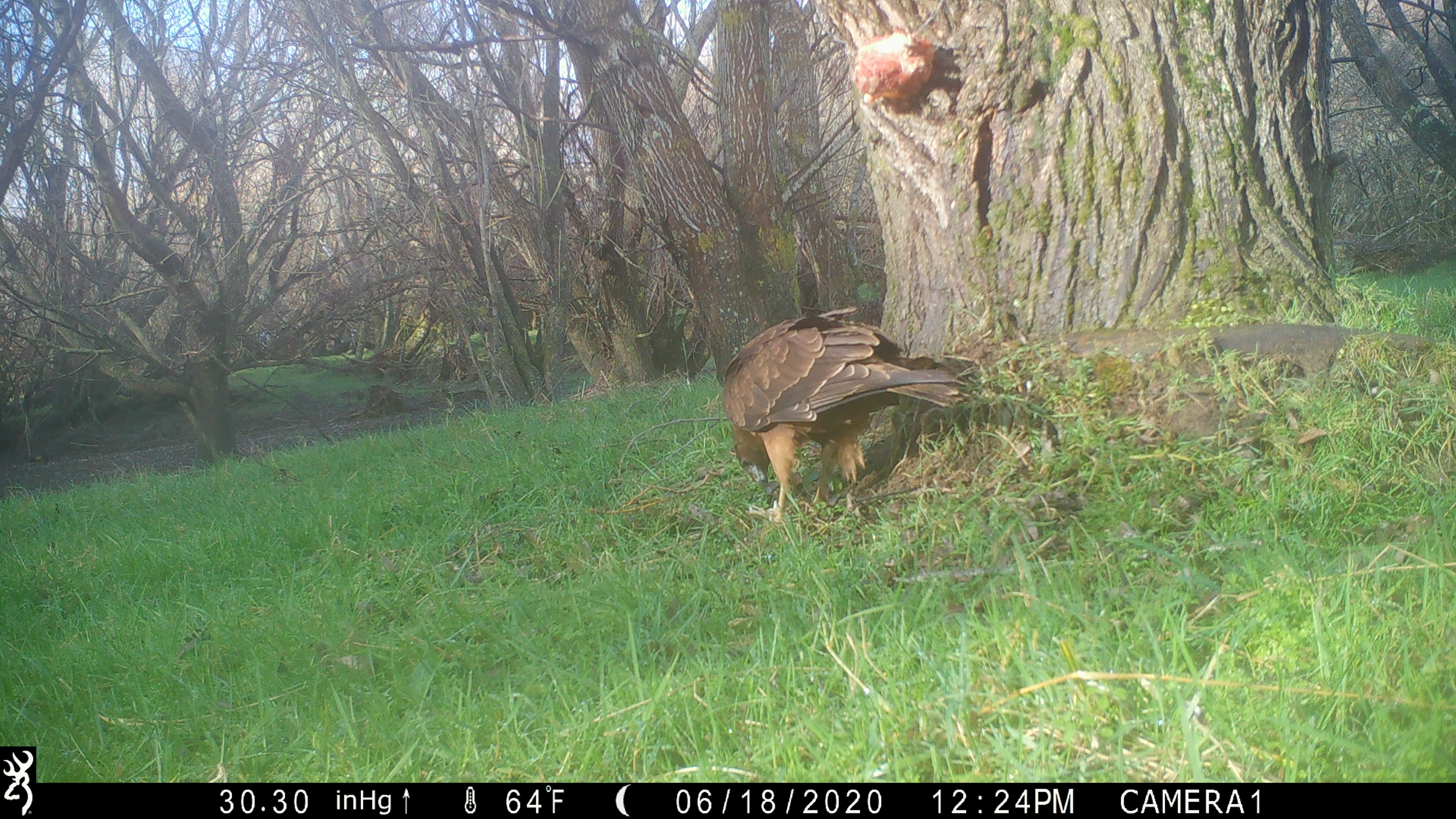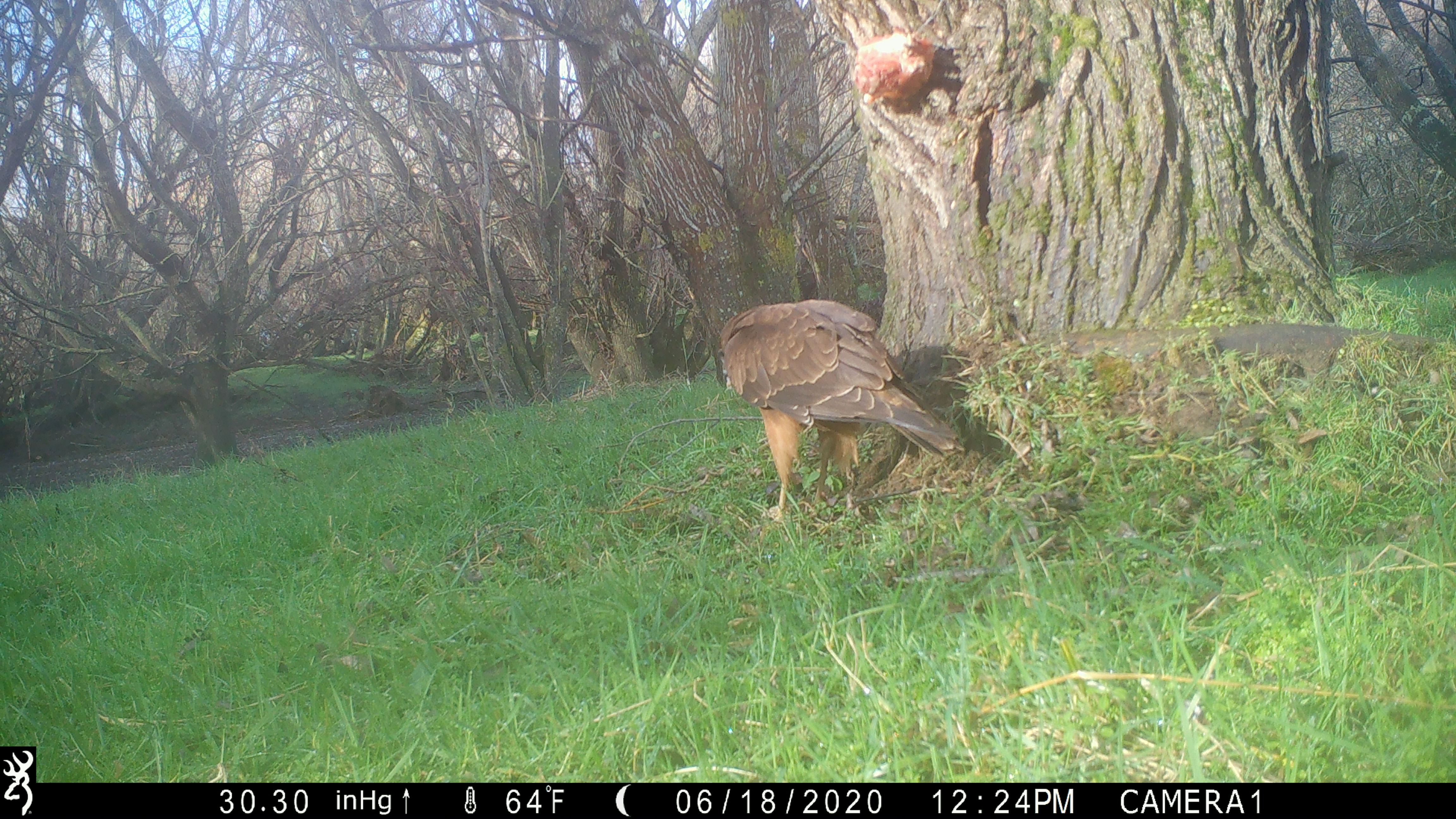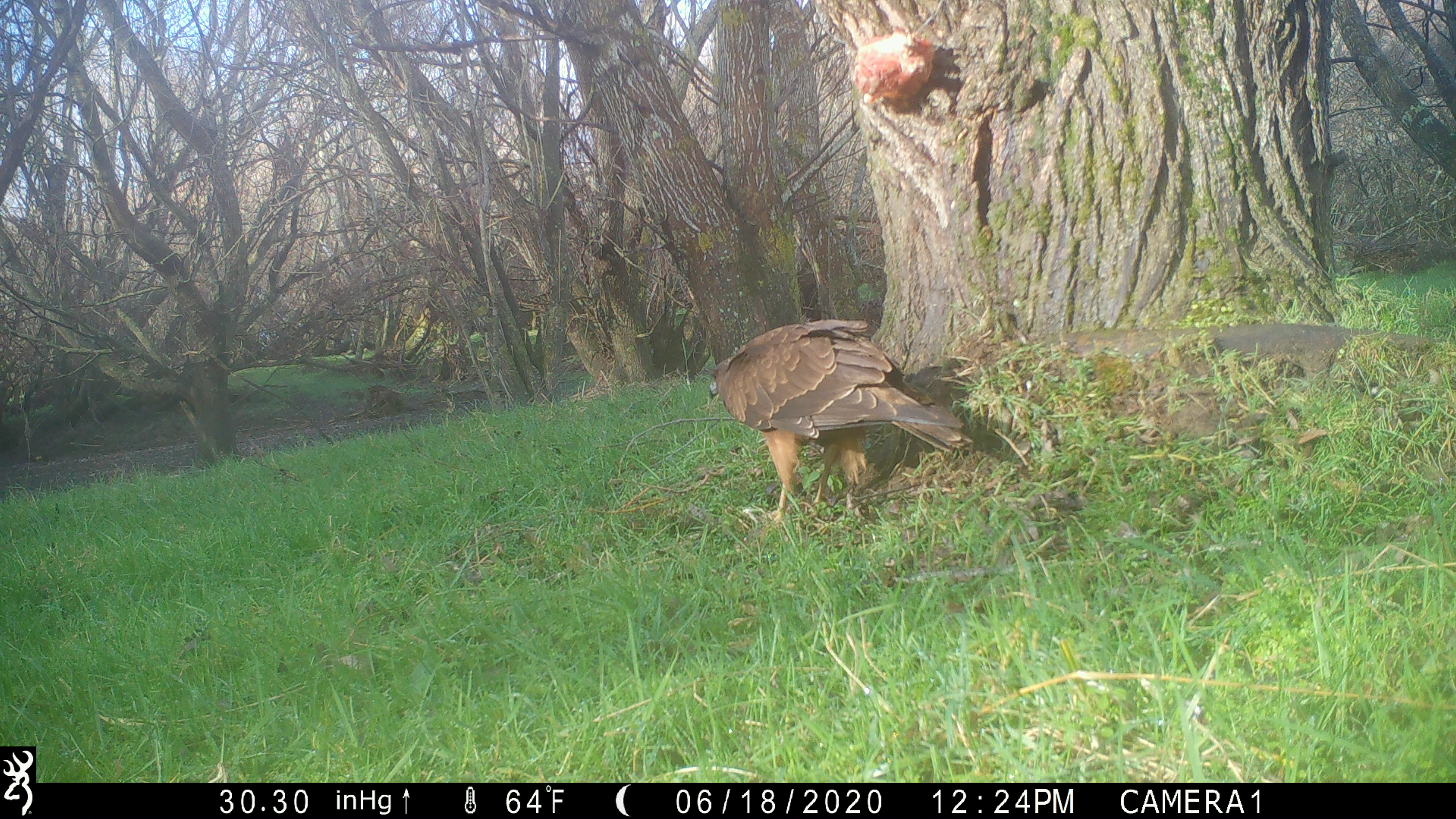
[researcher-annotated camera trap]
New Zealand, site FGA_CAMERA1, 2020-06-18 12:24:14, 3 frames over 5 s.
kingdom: Animalia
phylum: Chordata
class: Aves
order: Accipitriformes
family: Accipitridae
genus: Circus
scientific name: Circus approximans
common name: swamp harrier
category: harrier